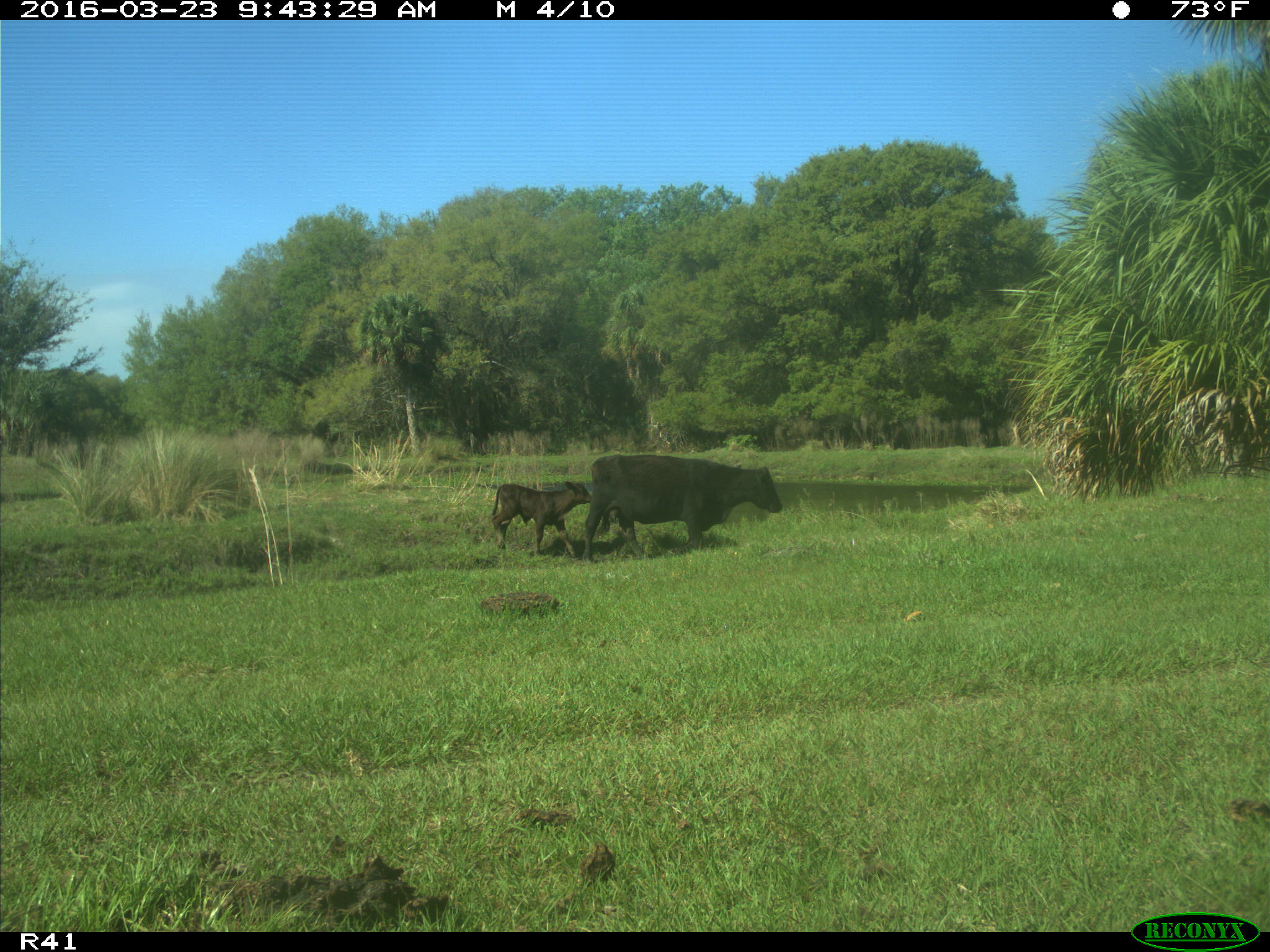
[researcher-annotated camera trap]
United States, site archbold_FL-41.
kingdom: Animalia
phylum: Chordata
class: Mammalia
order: Artiodactyla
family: Bovidae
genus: Bos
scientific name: Bos taurus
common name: domestic cow